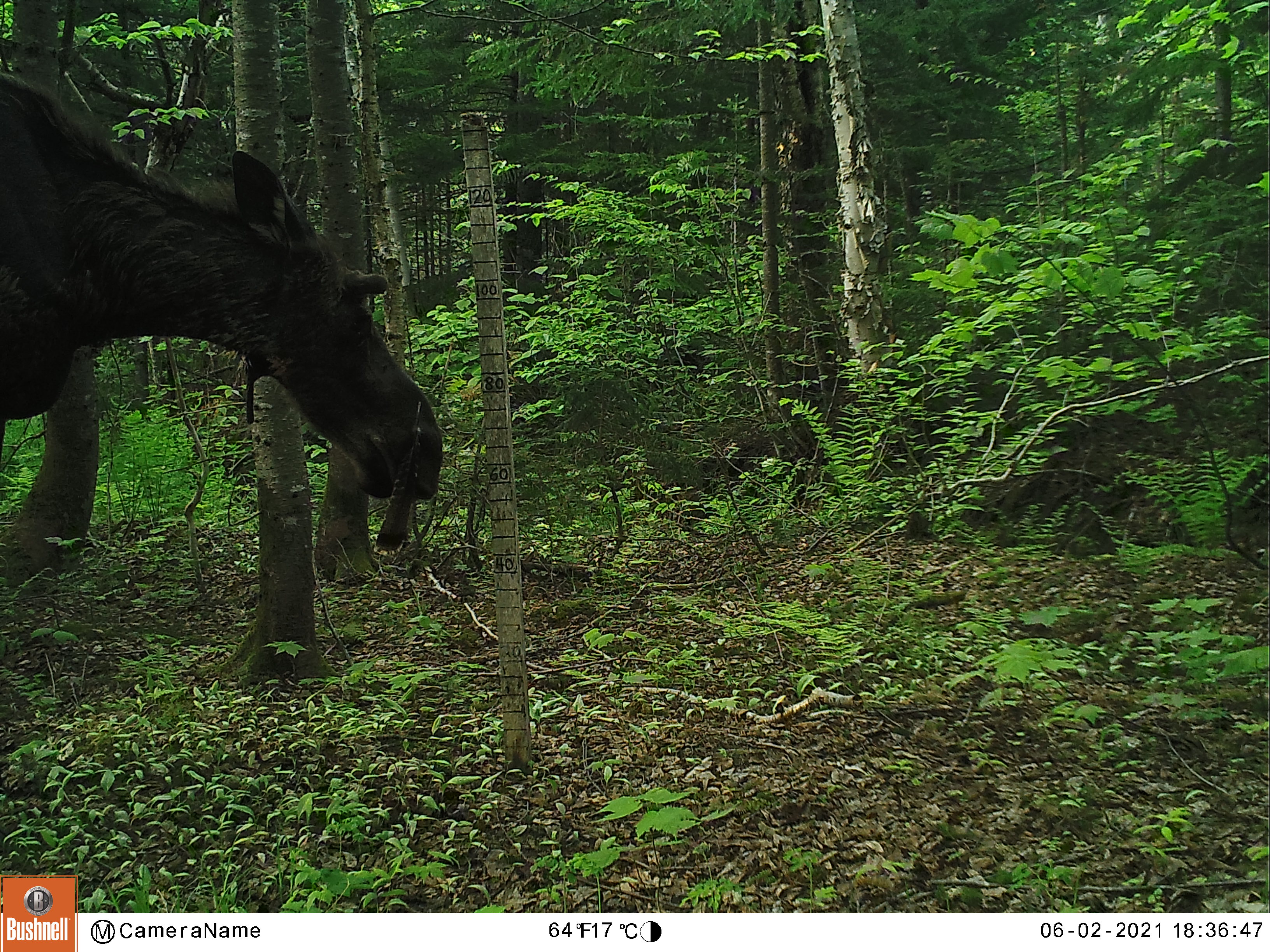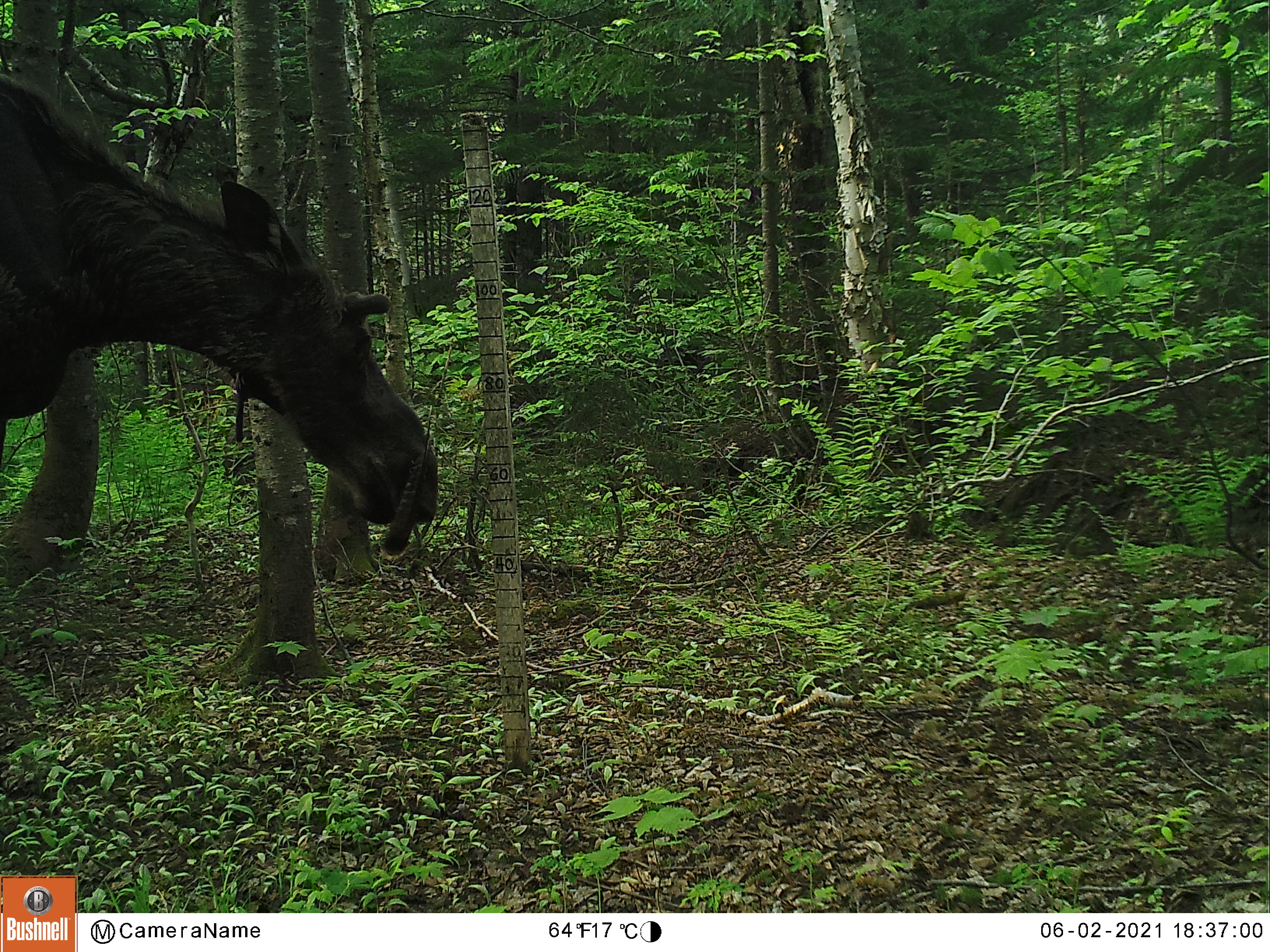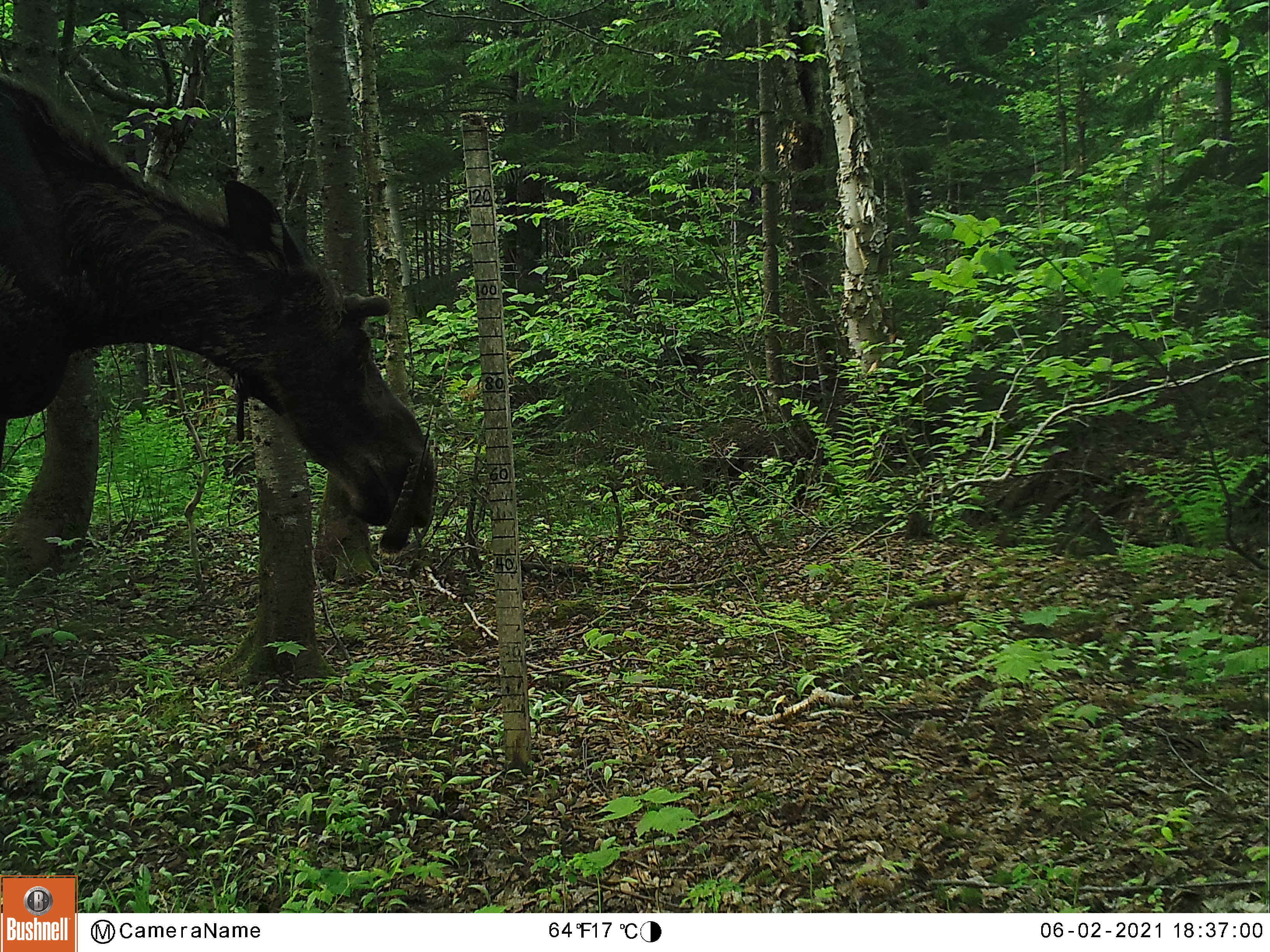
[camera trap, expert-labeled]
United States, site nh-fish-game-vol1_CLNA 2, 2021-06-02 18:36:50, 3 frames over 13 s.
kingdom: Animalia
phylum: Chordata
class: Mammalia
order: Artiodactyla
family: Cervidae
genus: Alces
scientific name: Alces alces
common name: moose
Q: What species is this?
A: Moose (Alces alces).